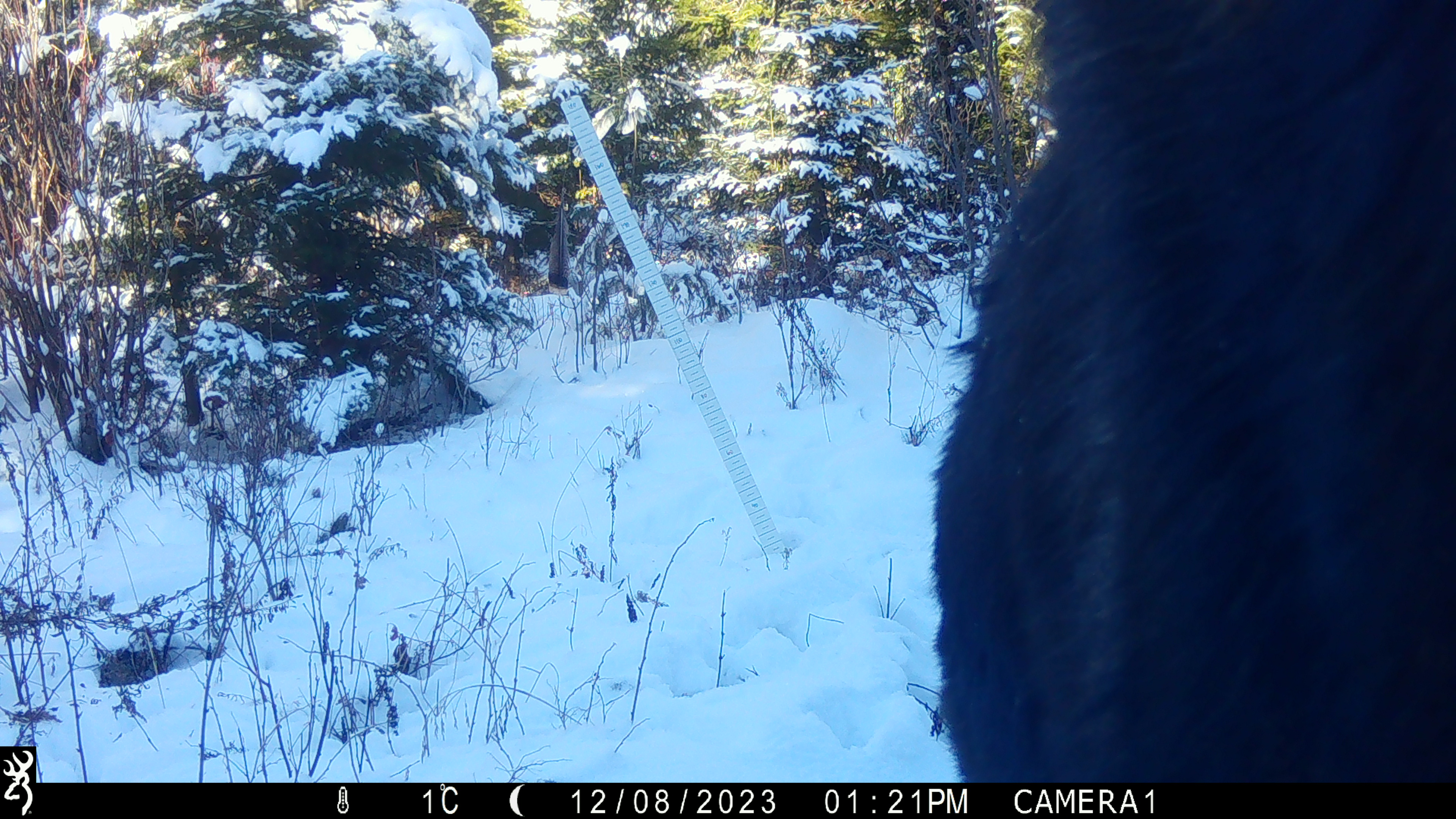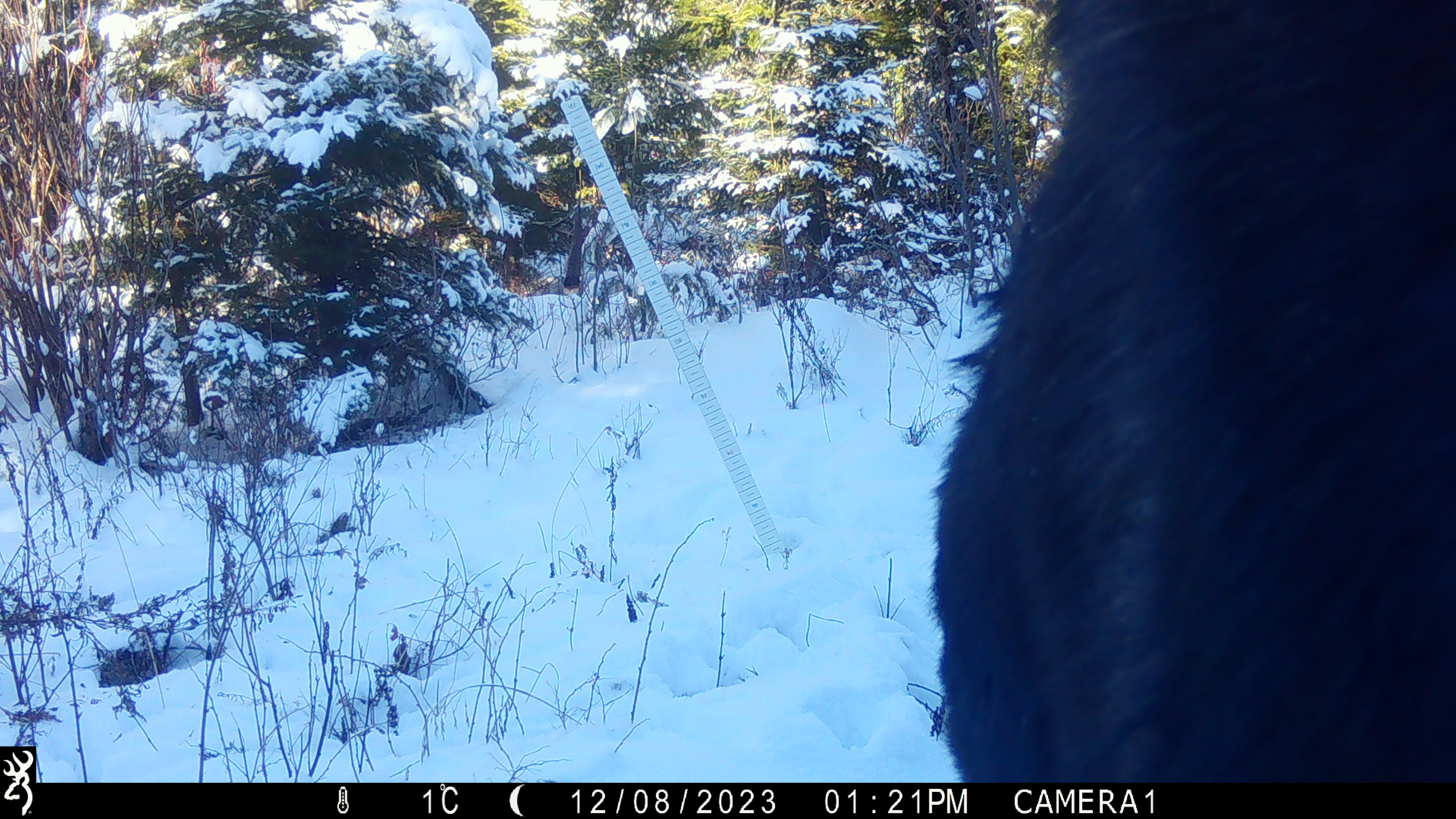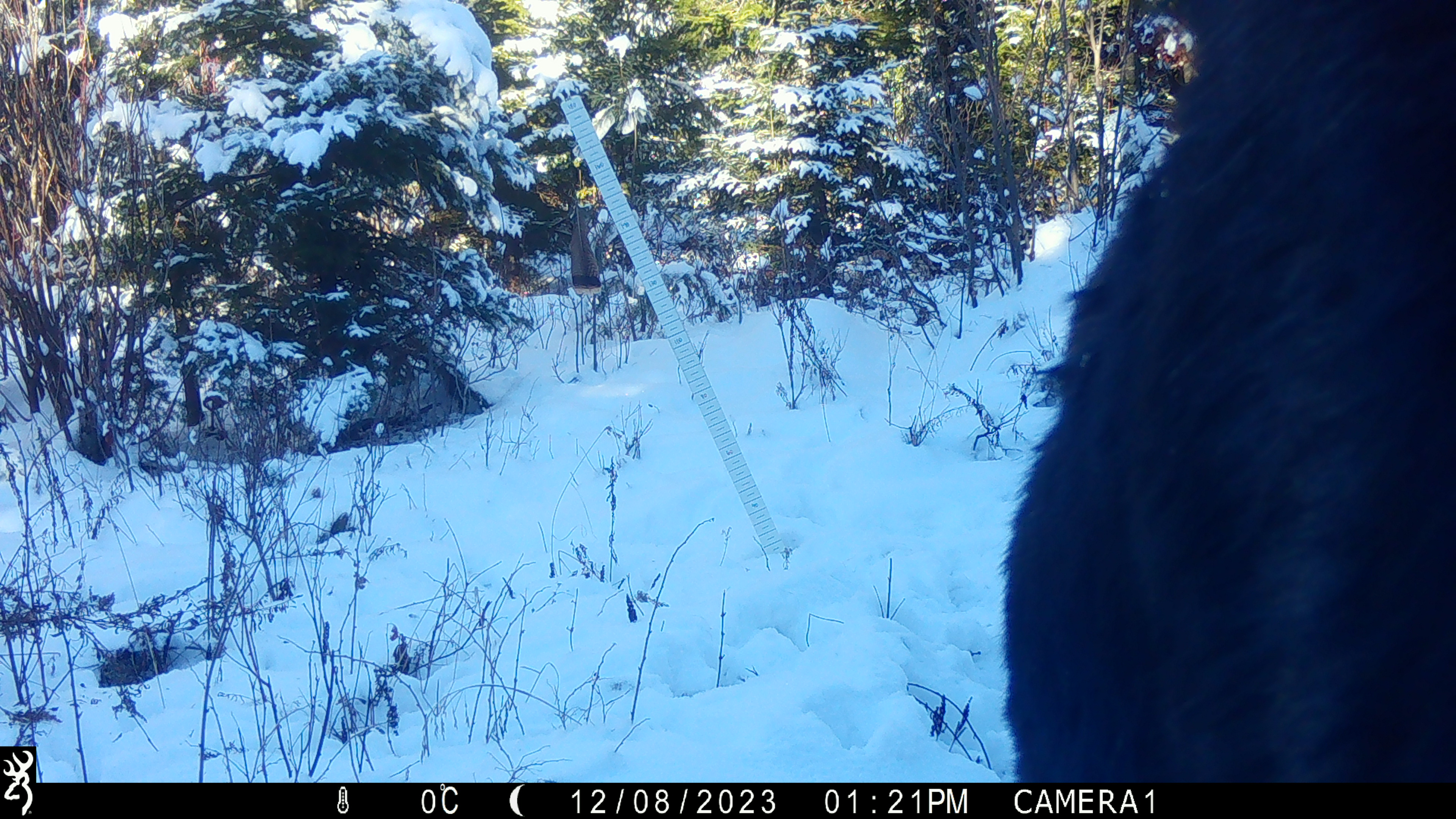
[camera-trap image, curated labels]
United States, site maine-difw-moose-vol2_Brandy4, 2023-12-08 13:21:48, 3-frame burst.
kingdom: Animalia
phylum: Chordata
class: Mammalia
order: Artiodactyla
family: Cervidae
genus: Alces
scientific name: Alces alces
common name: moose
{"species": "moose (Alces alces)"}